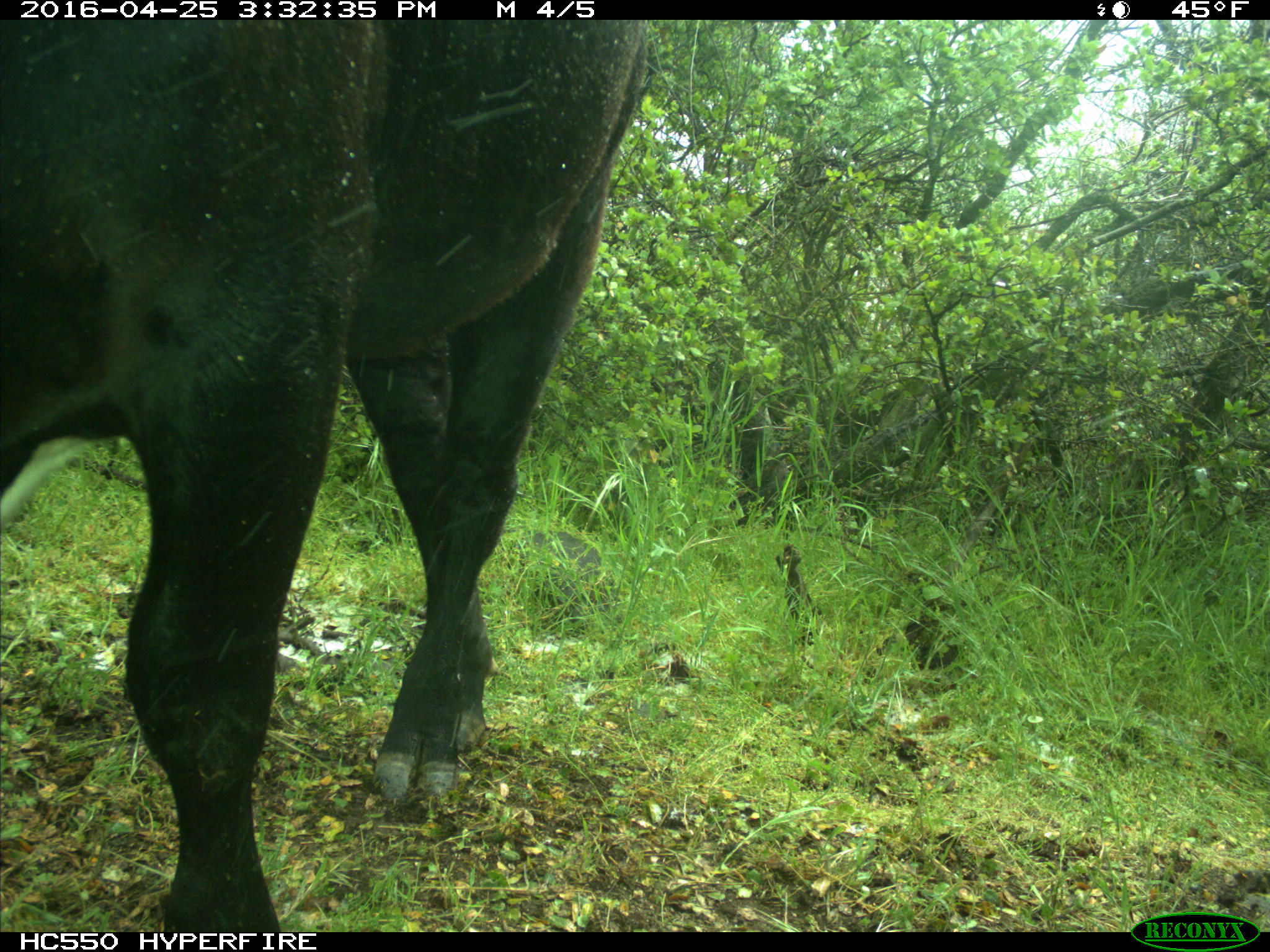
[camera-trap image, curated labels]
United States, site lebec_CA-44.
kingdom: Animalia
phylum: Chordata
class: Mammalia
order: Artiodactyla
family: Bovidae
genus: Bos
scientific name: Bos taurus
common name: domestic cow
Bos taurus (domestic cow).